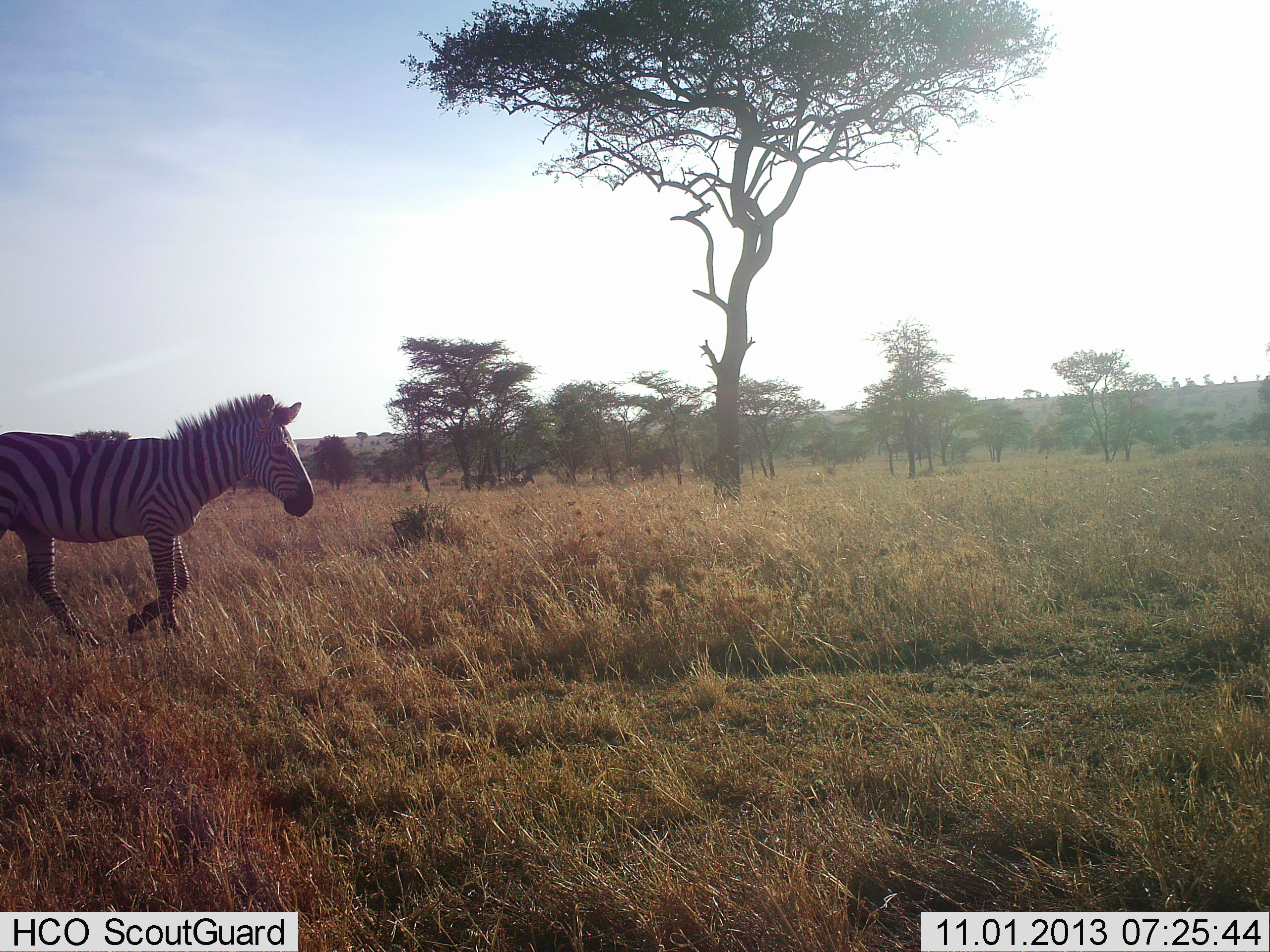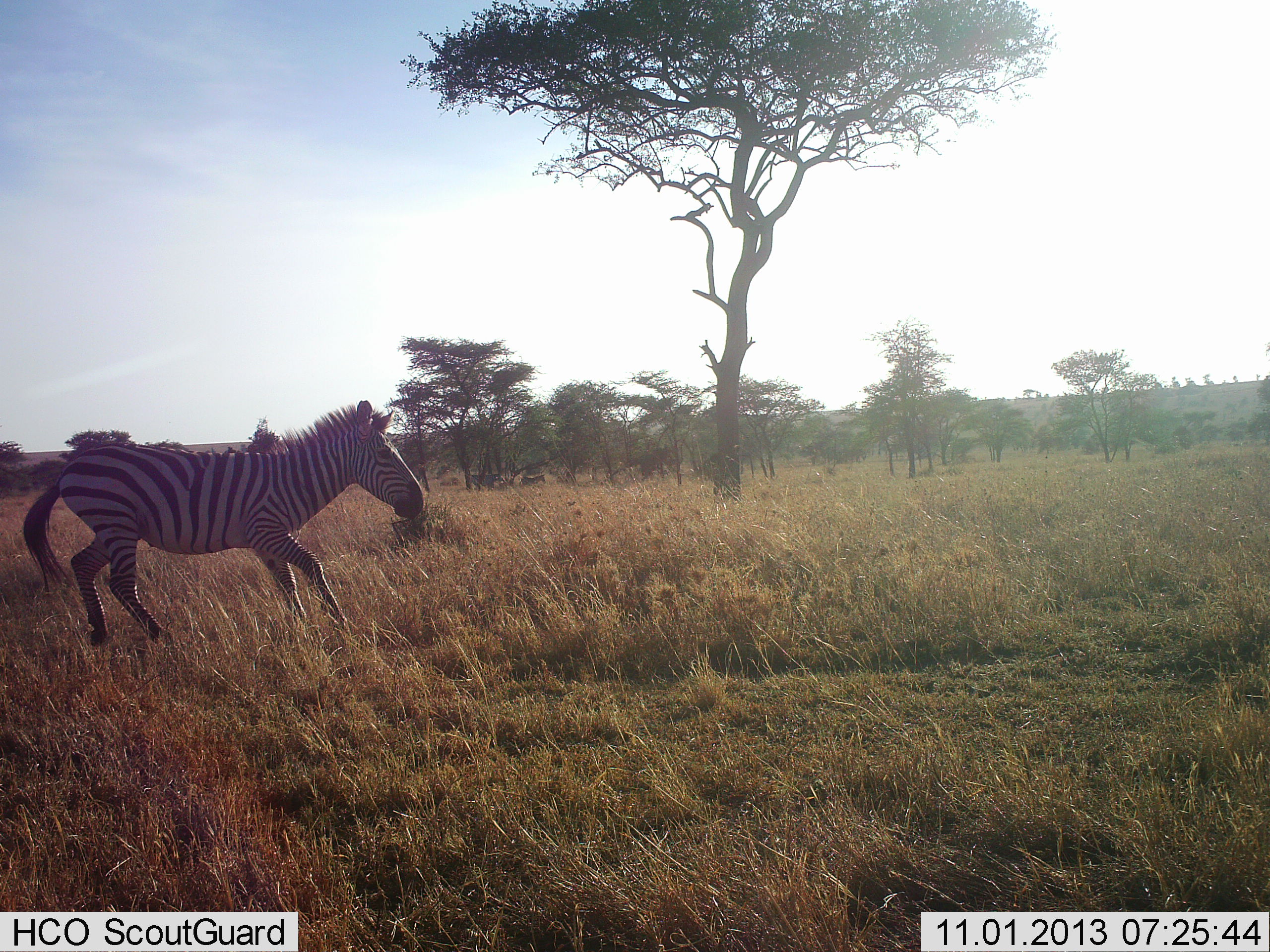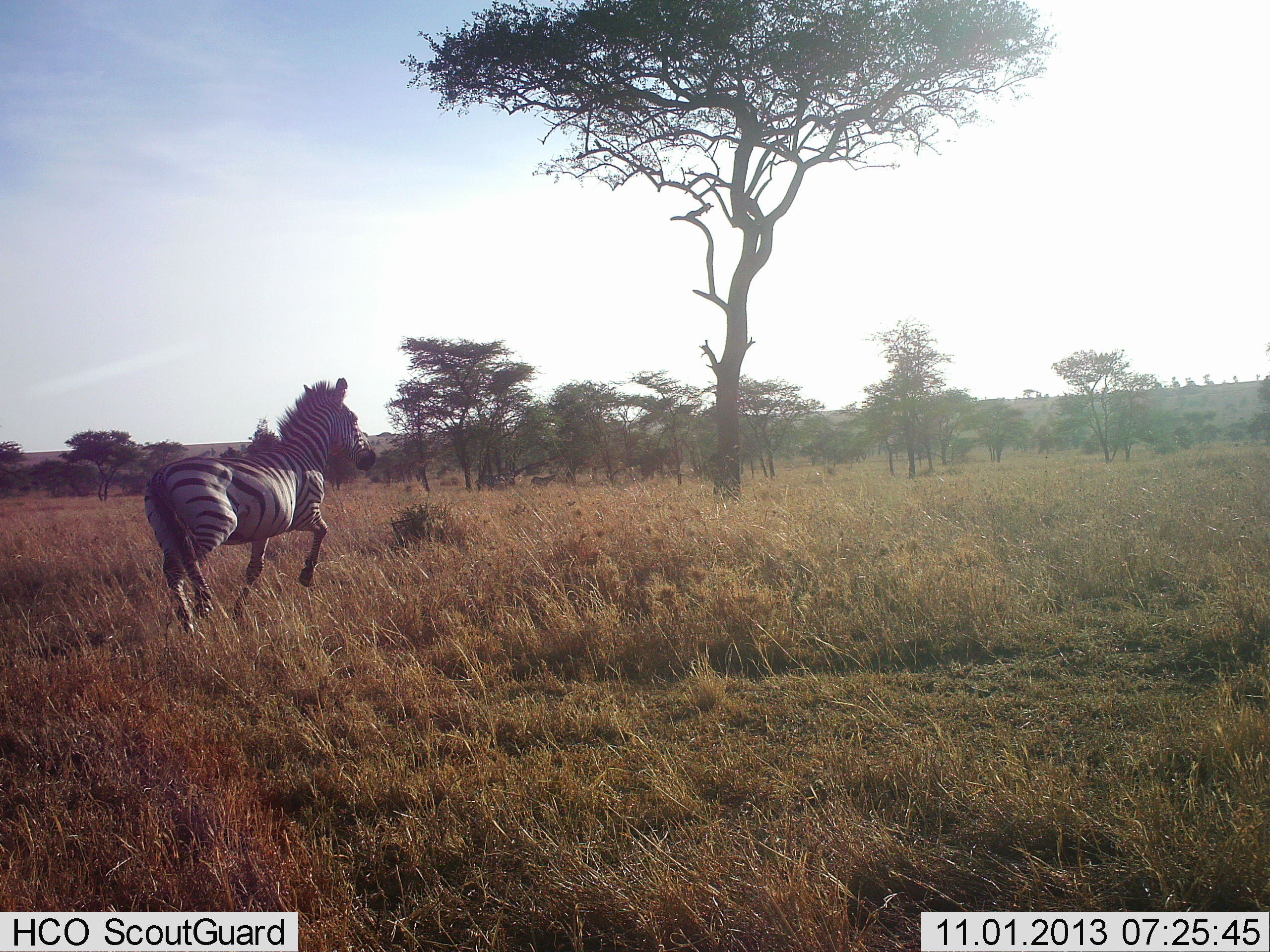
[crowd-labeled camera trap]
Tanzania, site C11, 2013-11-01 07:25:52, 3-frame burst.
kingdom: Animalia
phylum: Chordata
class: Mammalia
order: Perissodactyla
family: Equidae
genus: Equus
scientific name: Equus quagga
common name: plains zebra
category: zebra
Zebra (plains zebra) (Equus quagga), count 1. Behavior (volunteer vote fractions): standing 0%, resting 0%, moving 100%, interacting 10%. Young present (vote fraction): 0%. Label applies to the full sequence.